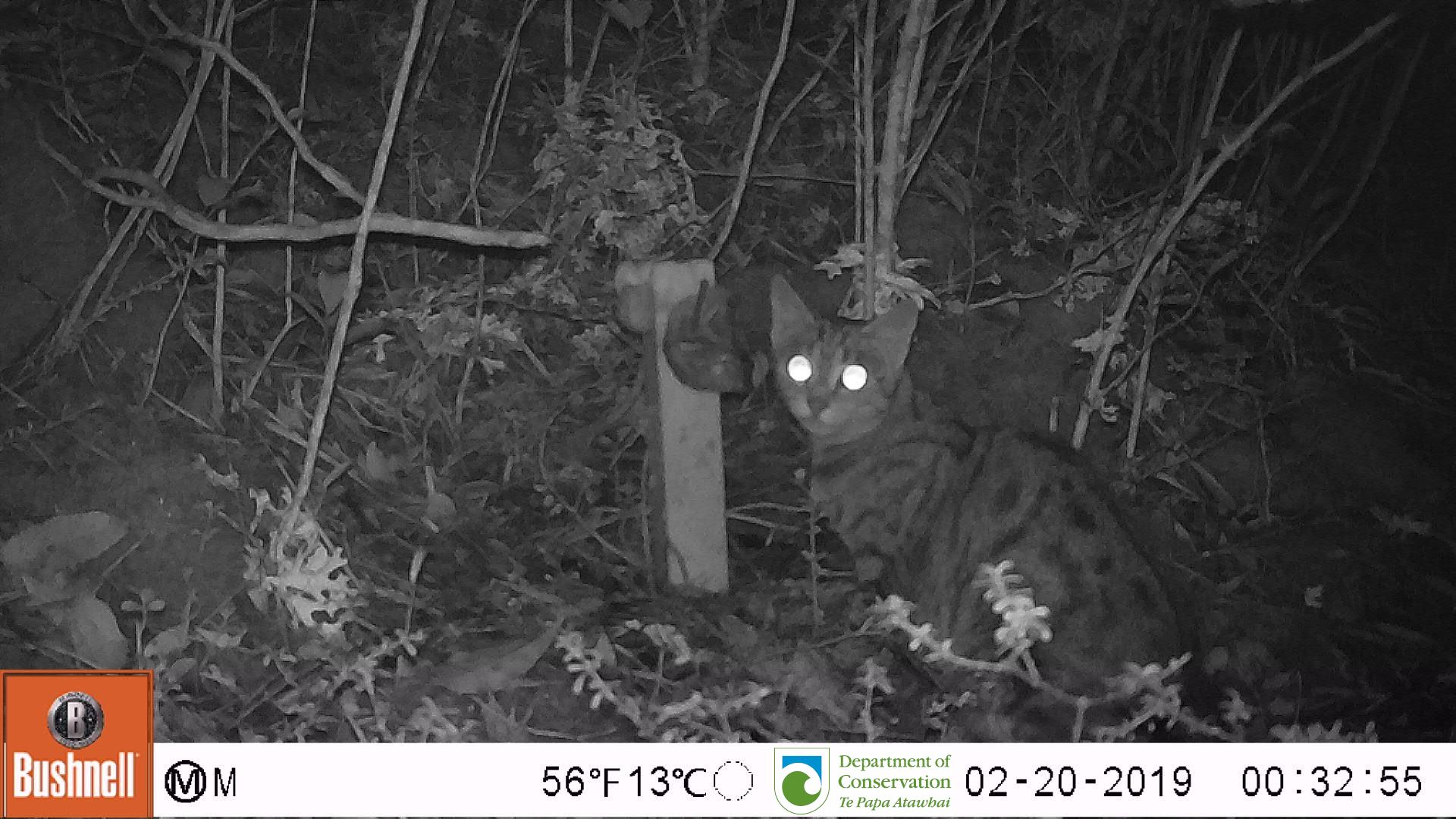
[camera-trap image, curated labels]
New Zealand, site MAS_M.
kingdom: Animalia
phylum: Chordata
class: Mammalia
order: Carnivora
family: Felidae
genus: Felis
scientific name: Felis catus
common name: domestic cat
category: cat